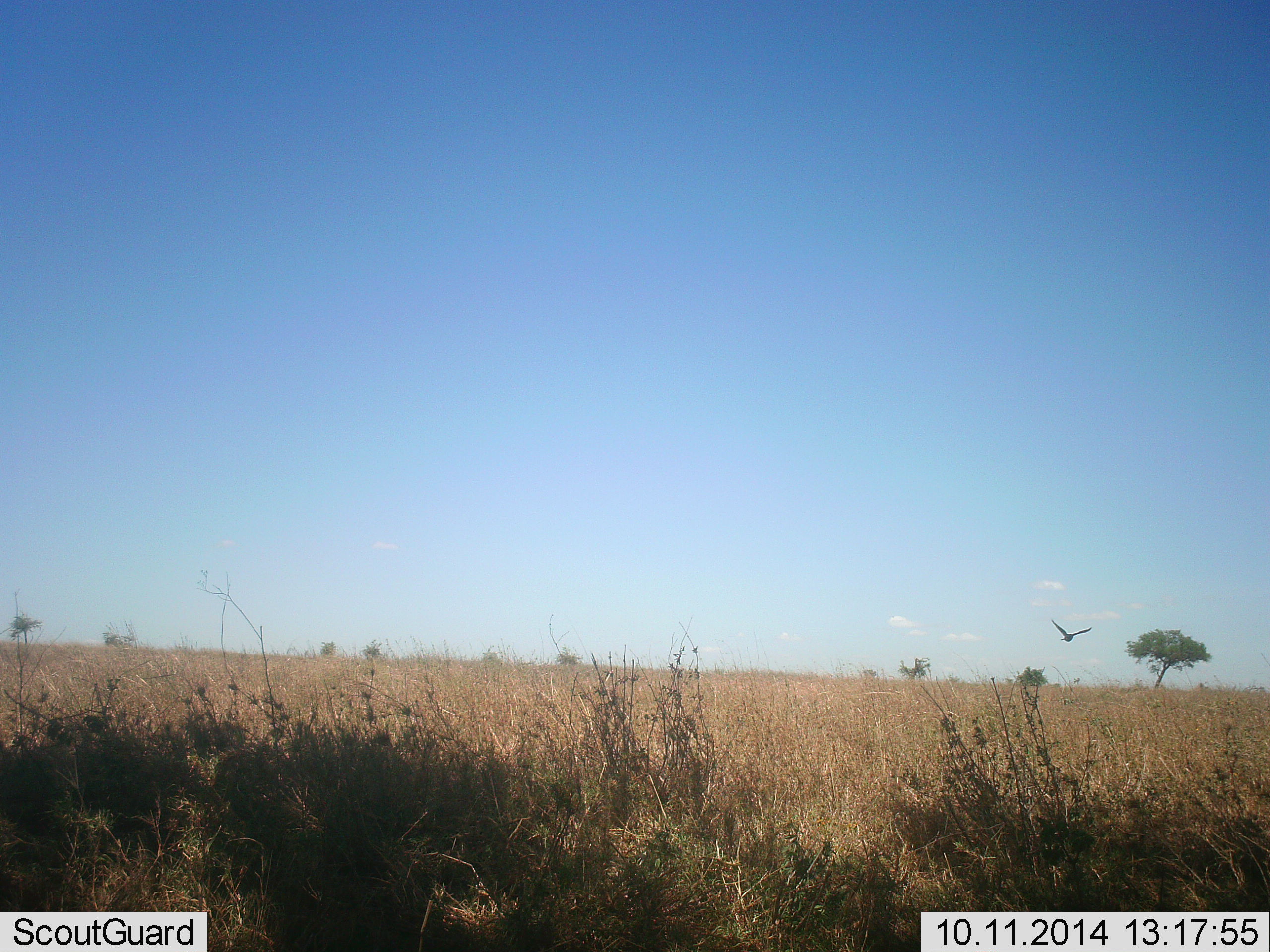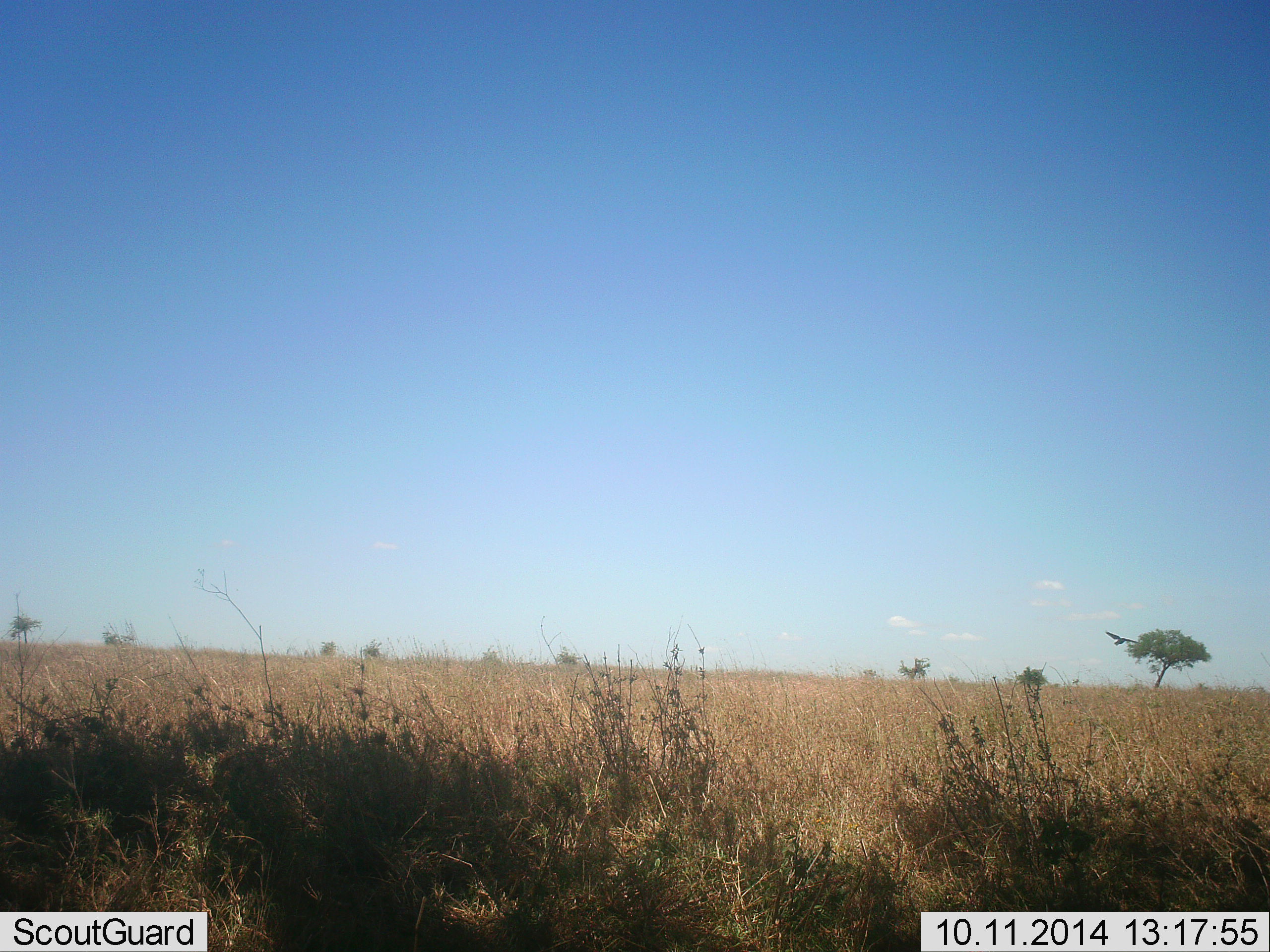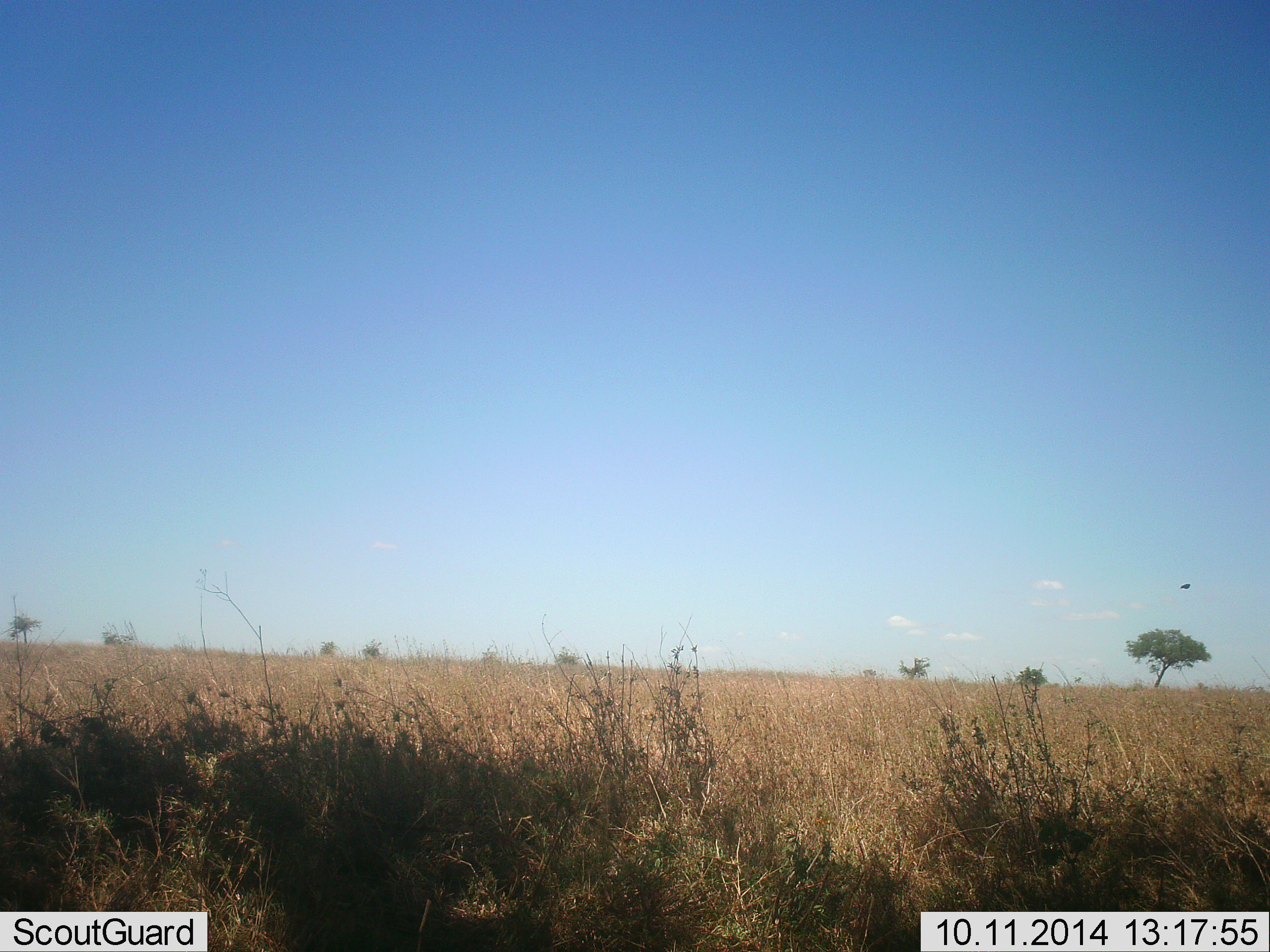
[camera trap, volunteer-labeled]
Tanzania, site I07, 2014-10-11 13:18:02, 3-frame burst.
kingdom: Animalia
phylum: Chordata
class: Aves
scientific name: Aves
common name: bird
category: otherbird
Otherbird (bird) (Aves), count 1. Behavior (volunteer vote fractions): standing 0%, resting 0%, moving 100%, interacting 0%. Young present (vote fraction): 0%. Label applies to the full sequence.